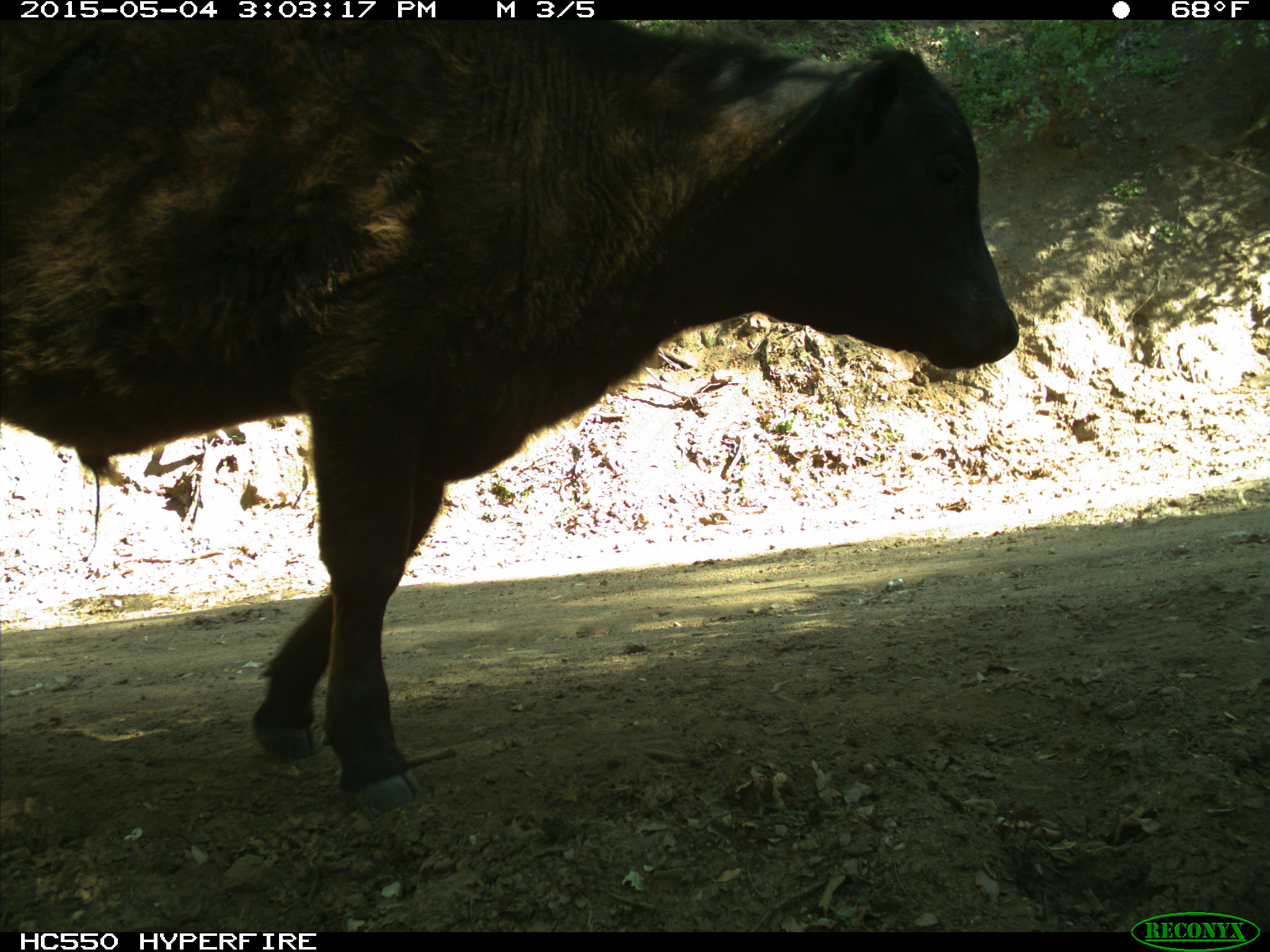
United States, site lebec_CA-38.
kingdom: Animalia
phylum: Chordata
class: Mammalia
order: Artiodactyla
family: Bovidae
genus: Bos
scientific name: Bos taurus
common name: domestic cow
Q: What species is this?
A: Bos taurus (domestic cow).